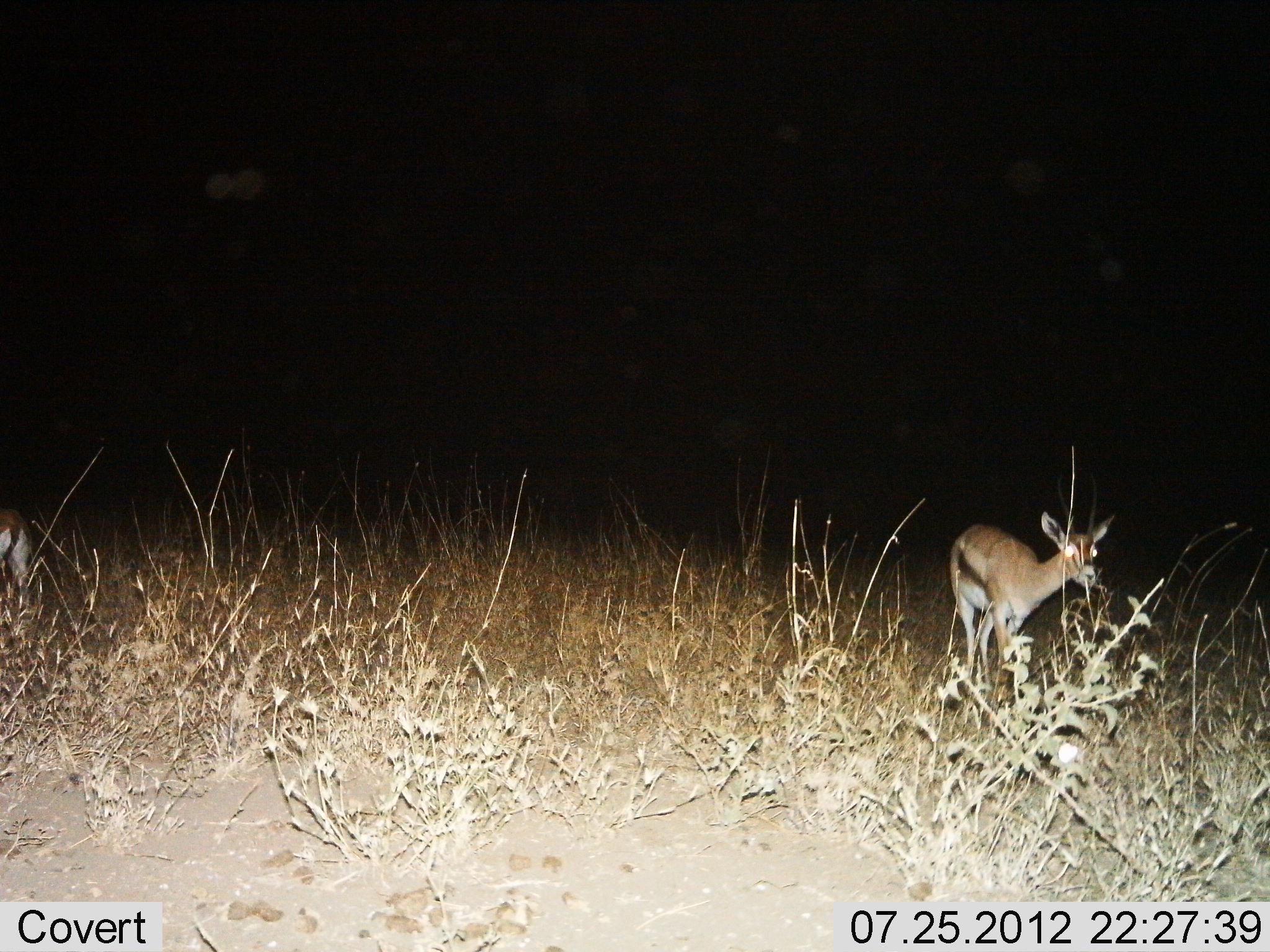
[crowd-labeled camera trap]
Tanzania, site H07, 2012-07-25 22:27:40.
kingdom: Animalia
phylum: Chordata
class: Mammalia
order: Artiodactyla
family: Bovidae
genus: Eudorcas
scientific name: Eudorcas thomsonii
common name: thomson's gazelle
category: gazellethomsons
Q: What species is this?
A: Gazellethomsons (thomson's gazelle) (Eudorcas thomsonii).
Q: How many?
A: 1.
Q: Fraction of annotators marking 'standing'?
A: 80%.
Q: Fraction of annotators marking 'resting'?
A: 0%.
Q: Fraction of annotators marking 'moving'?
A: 20%.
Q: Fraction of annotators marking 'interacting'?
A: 0%.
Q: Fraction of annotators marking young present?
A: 10%.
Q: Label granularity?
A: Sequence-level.